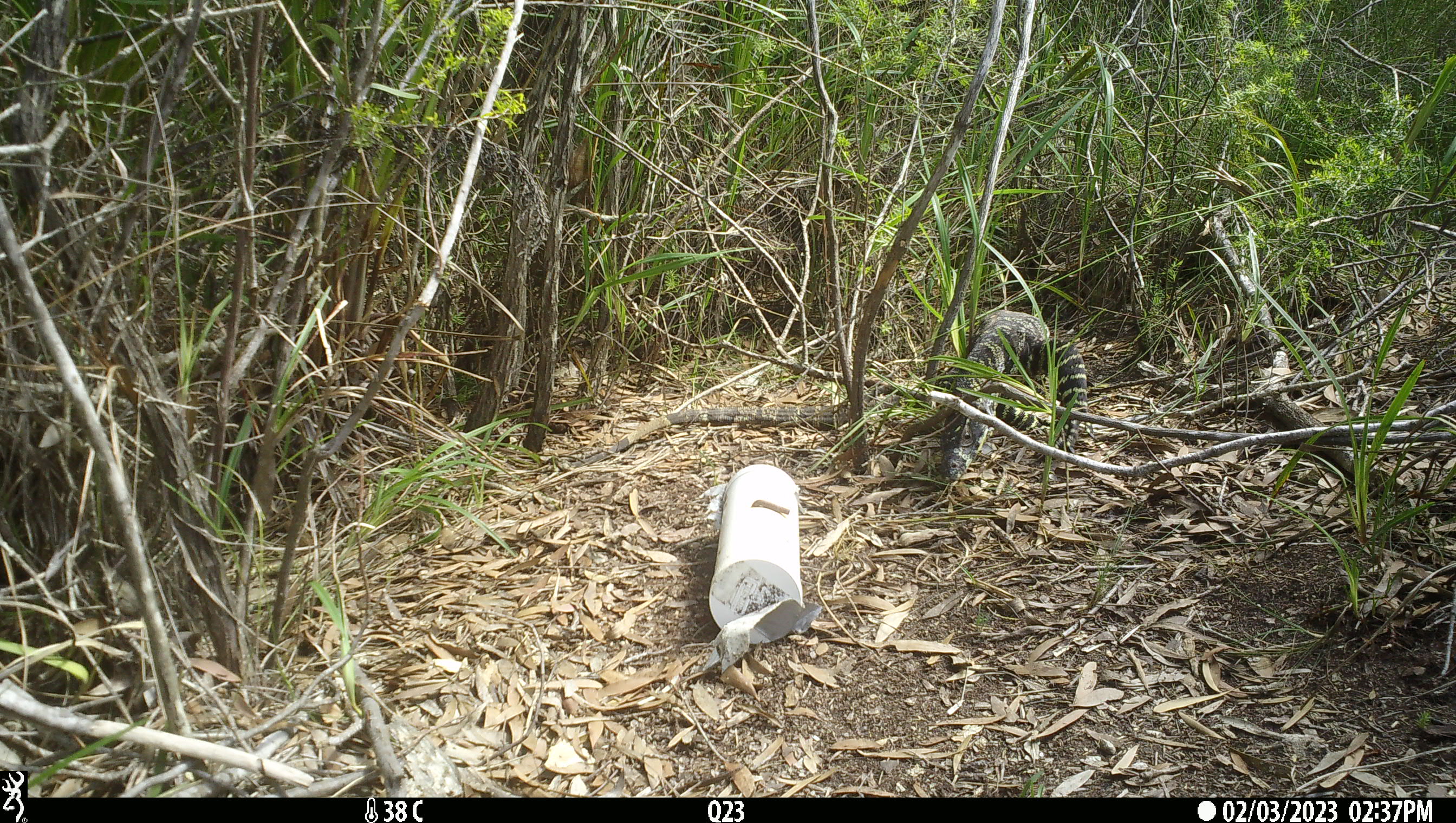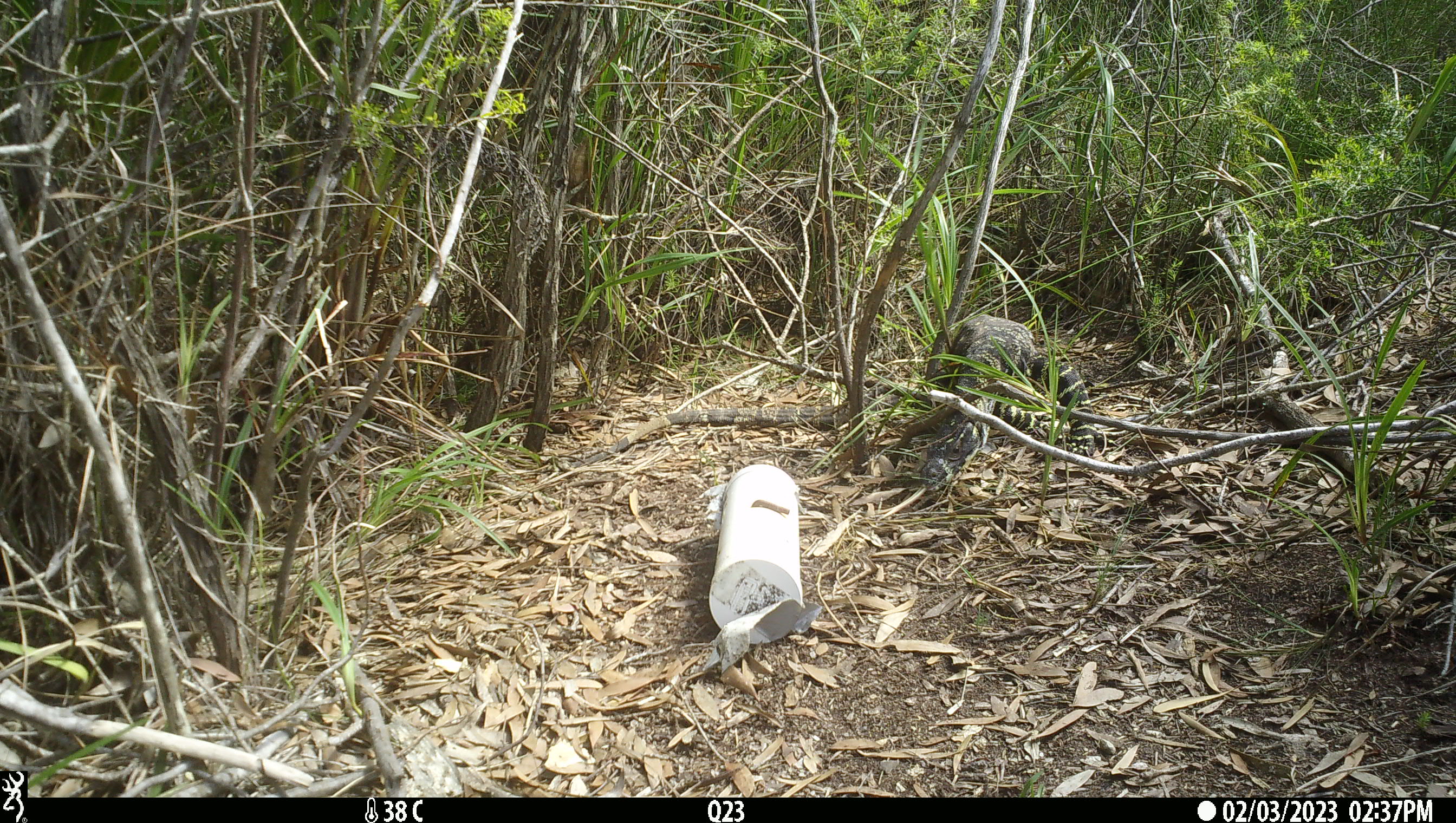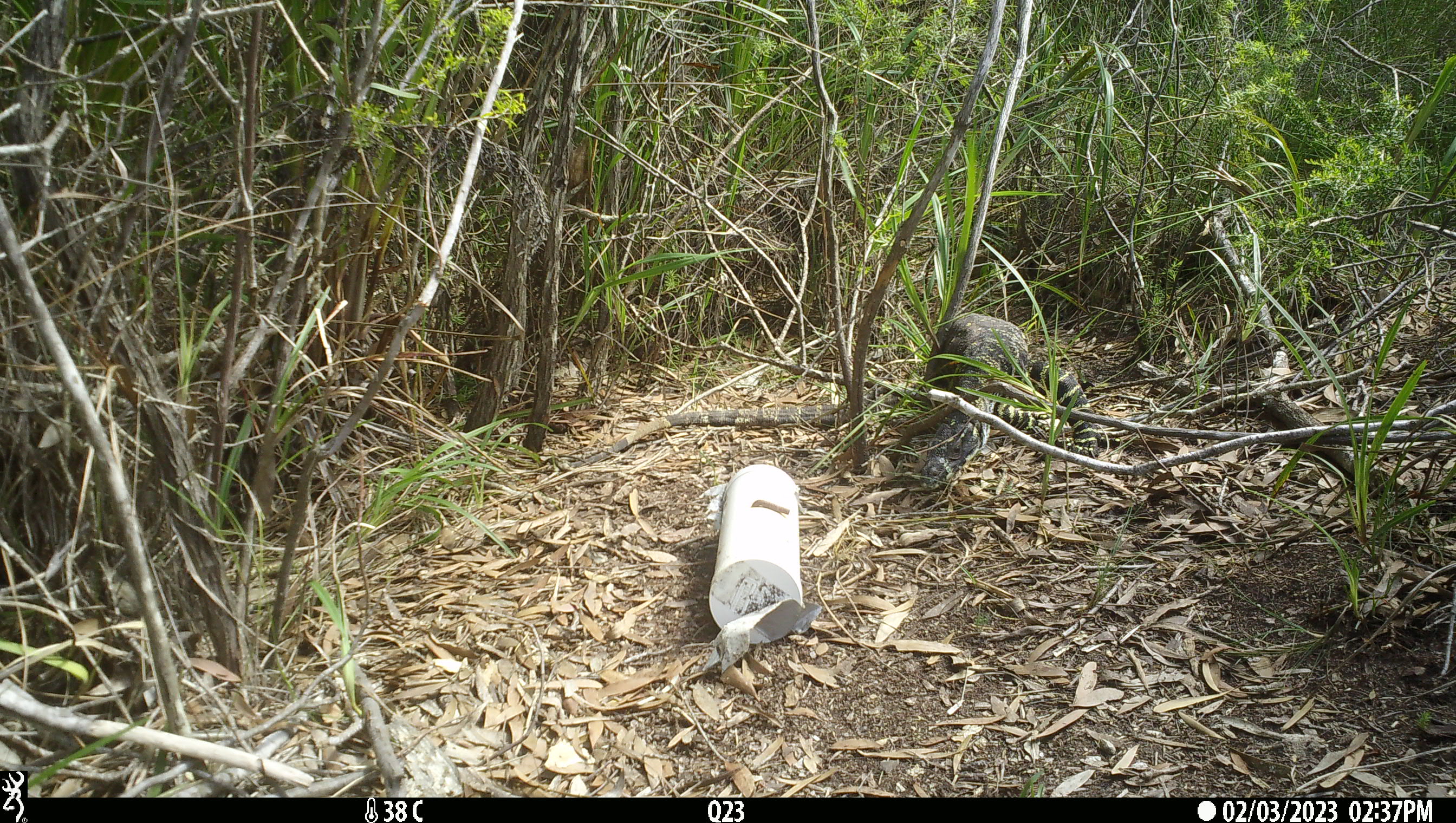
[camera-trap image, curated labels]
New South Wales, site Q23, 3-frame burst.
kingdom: Animalia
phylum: Chordata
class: Reptilia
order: Squamata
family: Varanidae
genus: Varanus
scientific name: Varanus varius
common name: lace monitor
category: goanna